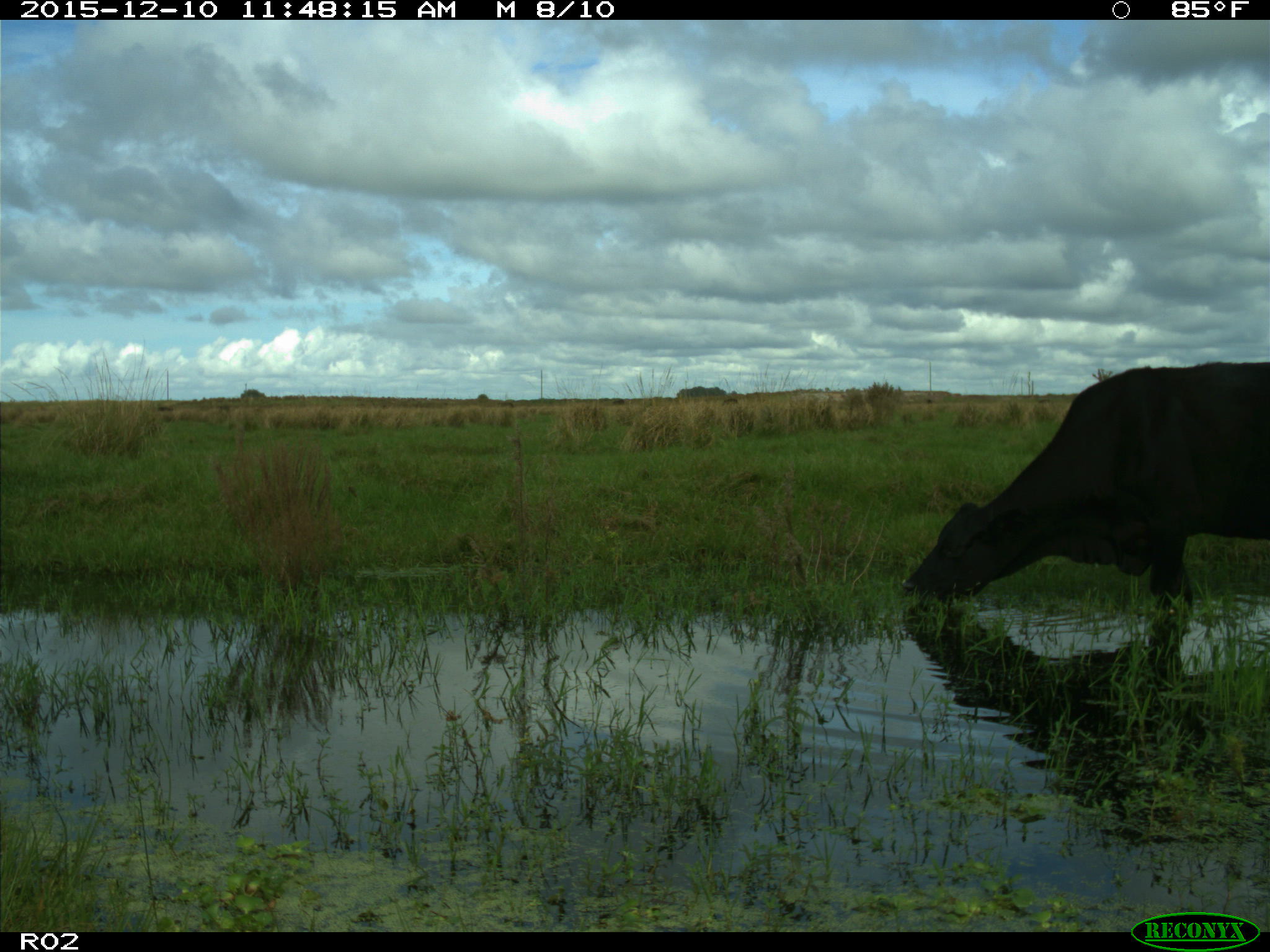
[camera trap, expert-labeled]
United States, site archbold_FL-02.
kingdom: Animalia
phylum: Chordata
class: Mammalia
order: Artiodactyla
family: Bovidae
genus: Bos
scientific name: Bos taurus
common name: domestic cow